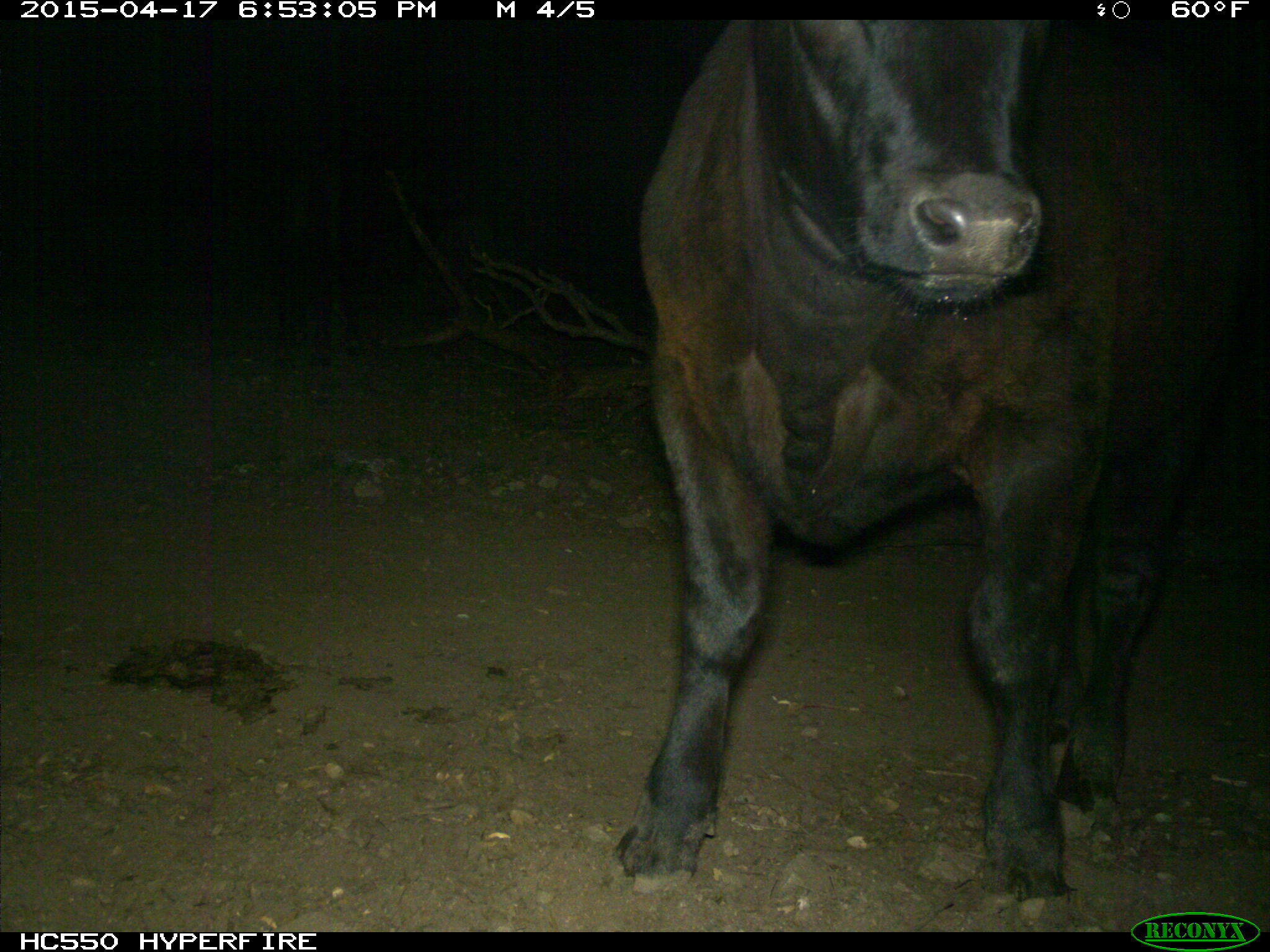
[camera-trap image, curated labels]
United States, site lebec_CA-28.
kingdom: Animalia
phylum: Chordata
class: Mammalia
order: Artiodactyla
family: Bovidae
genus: Bos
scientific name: Bos taurus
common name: domestic cow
Bos taurus (domestic cow).